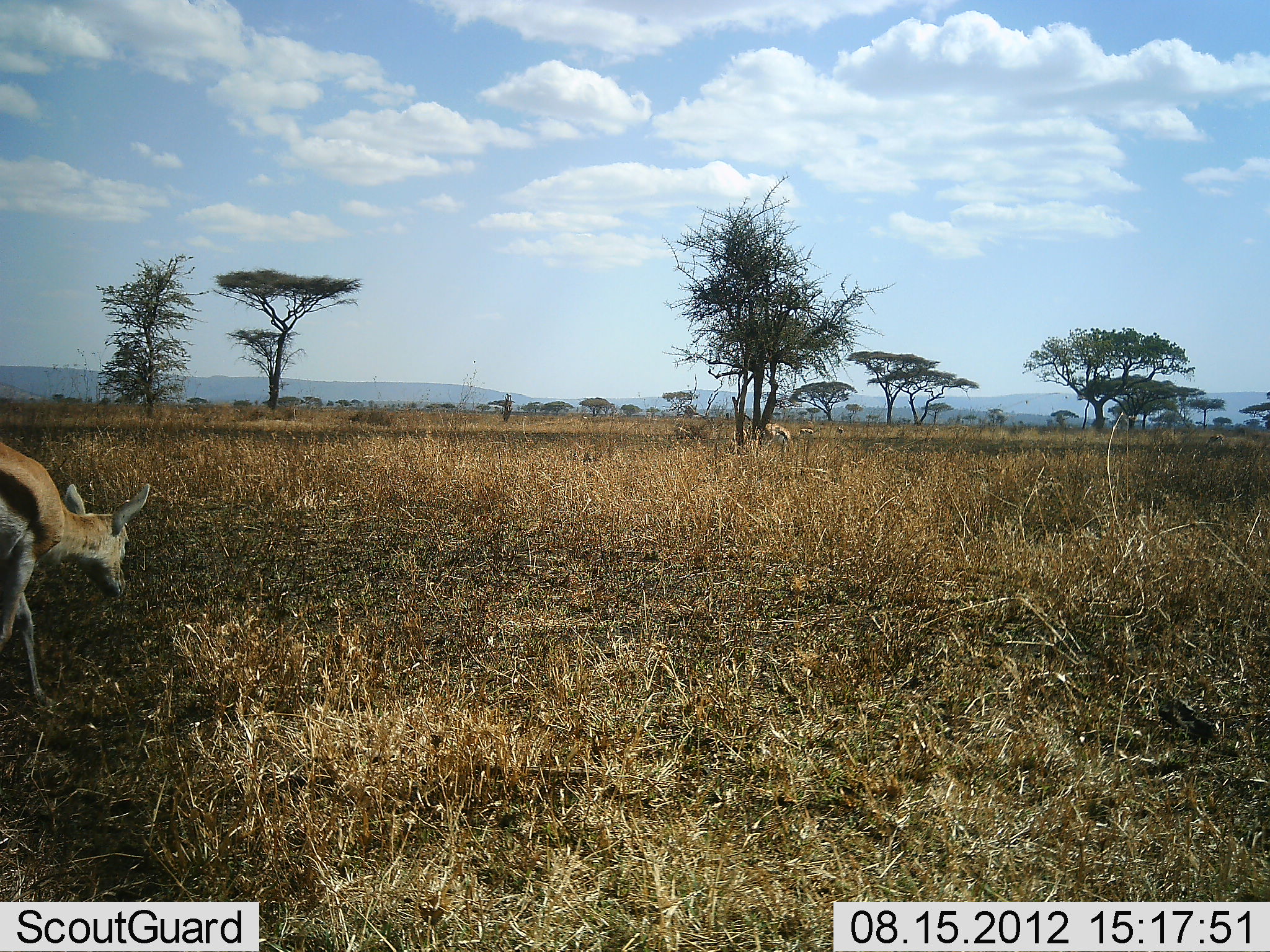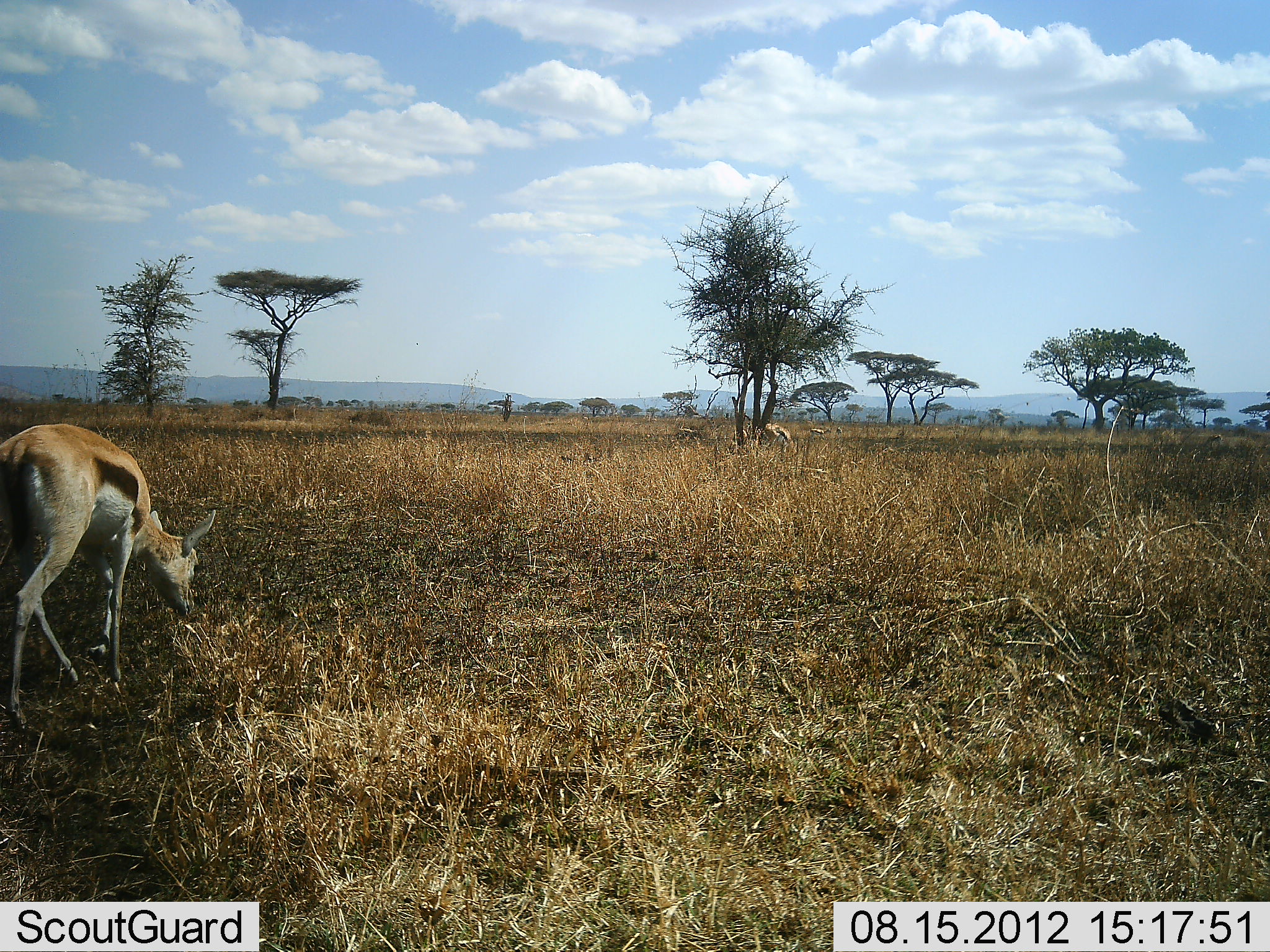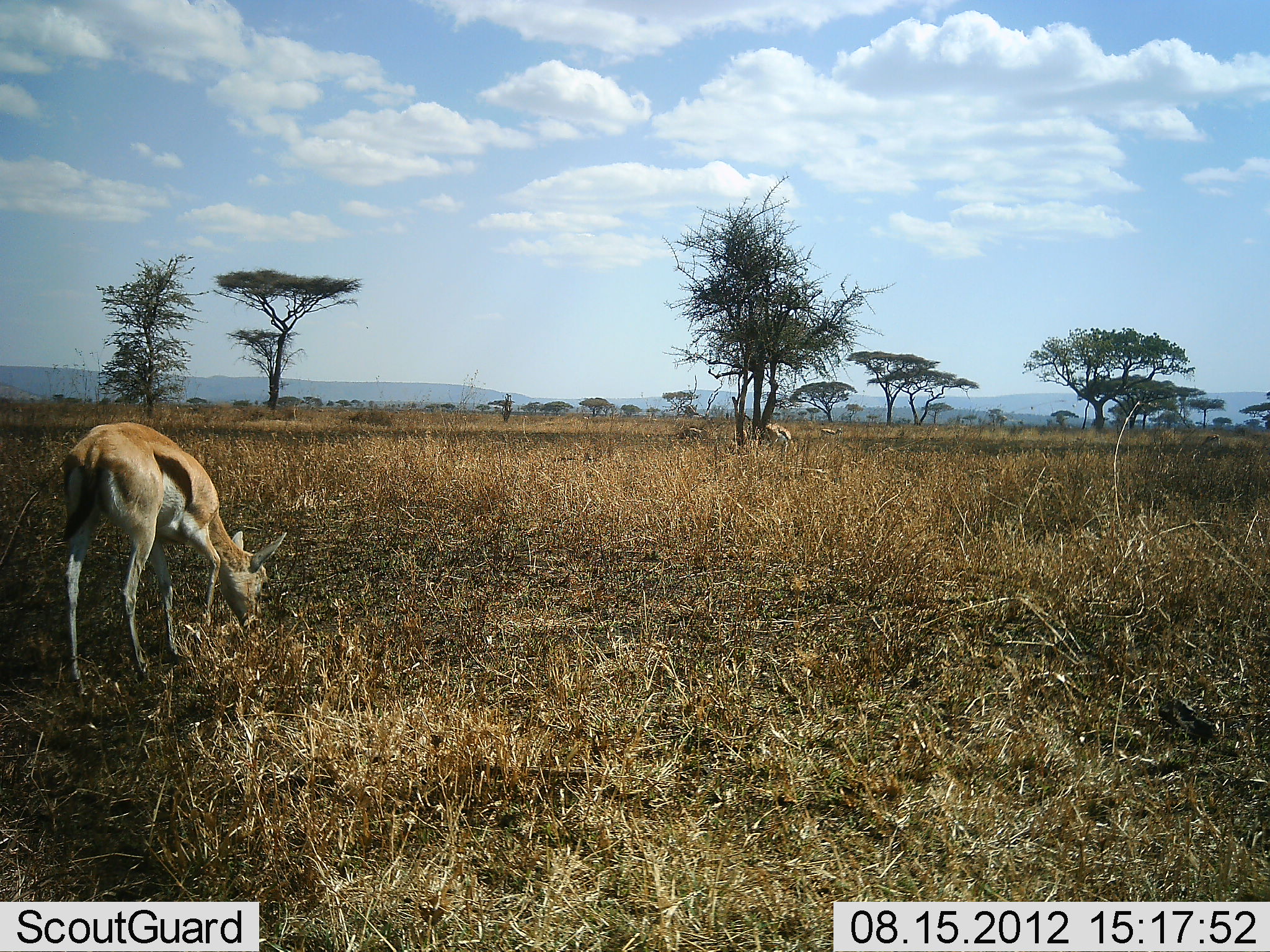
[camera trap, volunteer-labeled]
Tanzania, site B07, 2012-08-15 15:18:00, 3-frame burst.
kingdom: Animalia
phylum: Chordata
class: Mammalia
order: Artiodactyla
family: Bovidae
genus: Eudorcas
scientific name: Eudorcas thomsonii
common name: thomson's gazelle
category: gazellethomsons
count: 5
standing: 30%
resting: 0%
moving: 50%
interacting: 0%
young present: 0%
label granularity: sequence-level